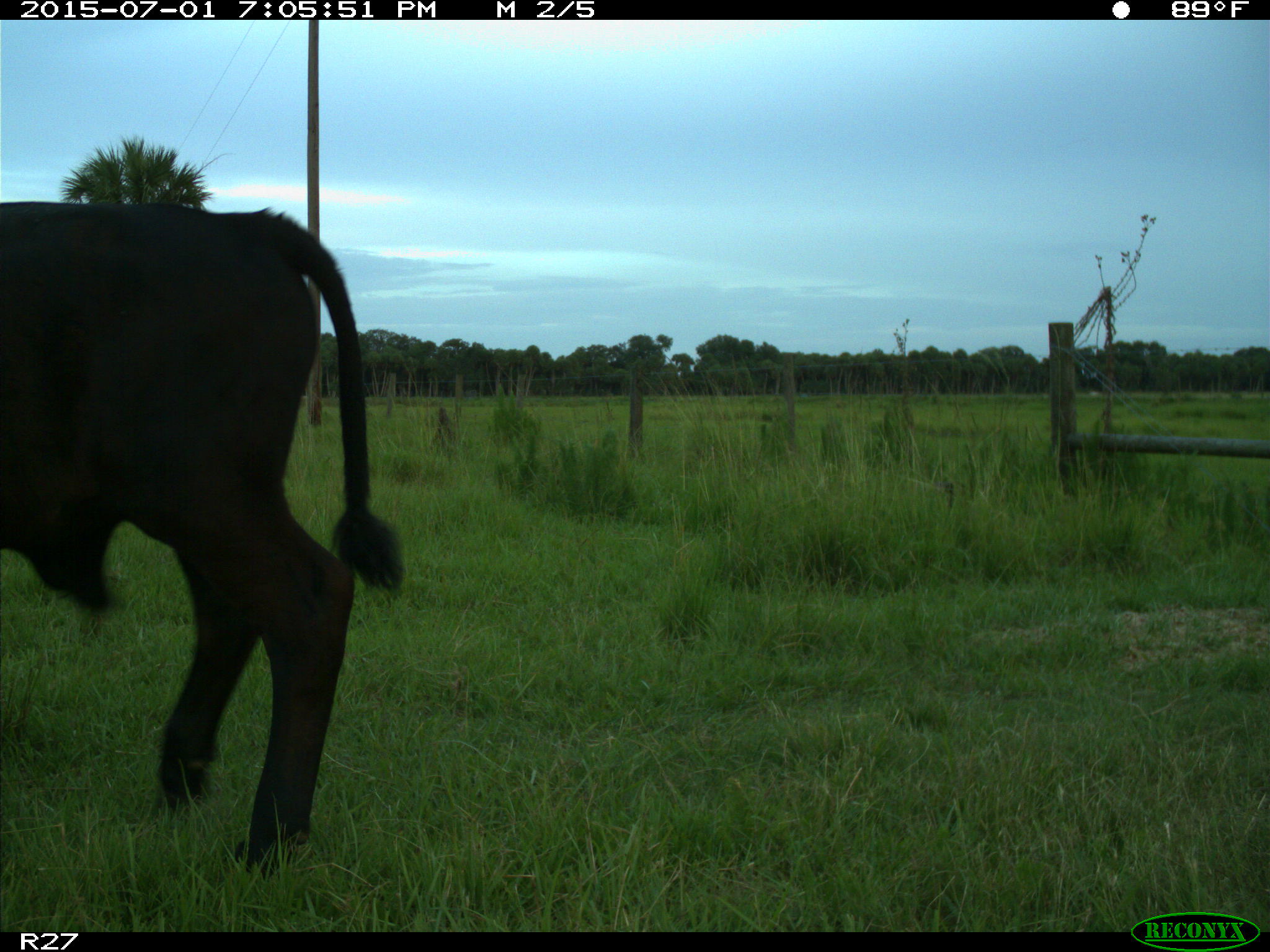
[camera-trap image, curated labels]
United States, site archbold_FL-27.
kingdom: Animalia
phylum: Chordata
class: Mammalia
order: Artiodactyla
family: Bovidae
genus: Bos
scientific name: Bos taurus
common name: domestic cow